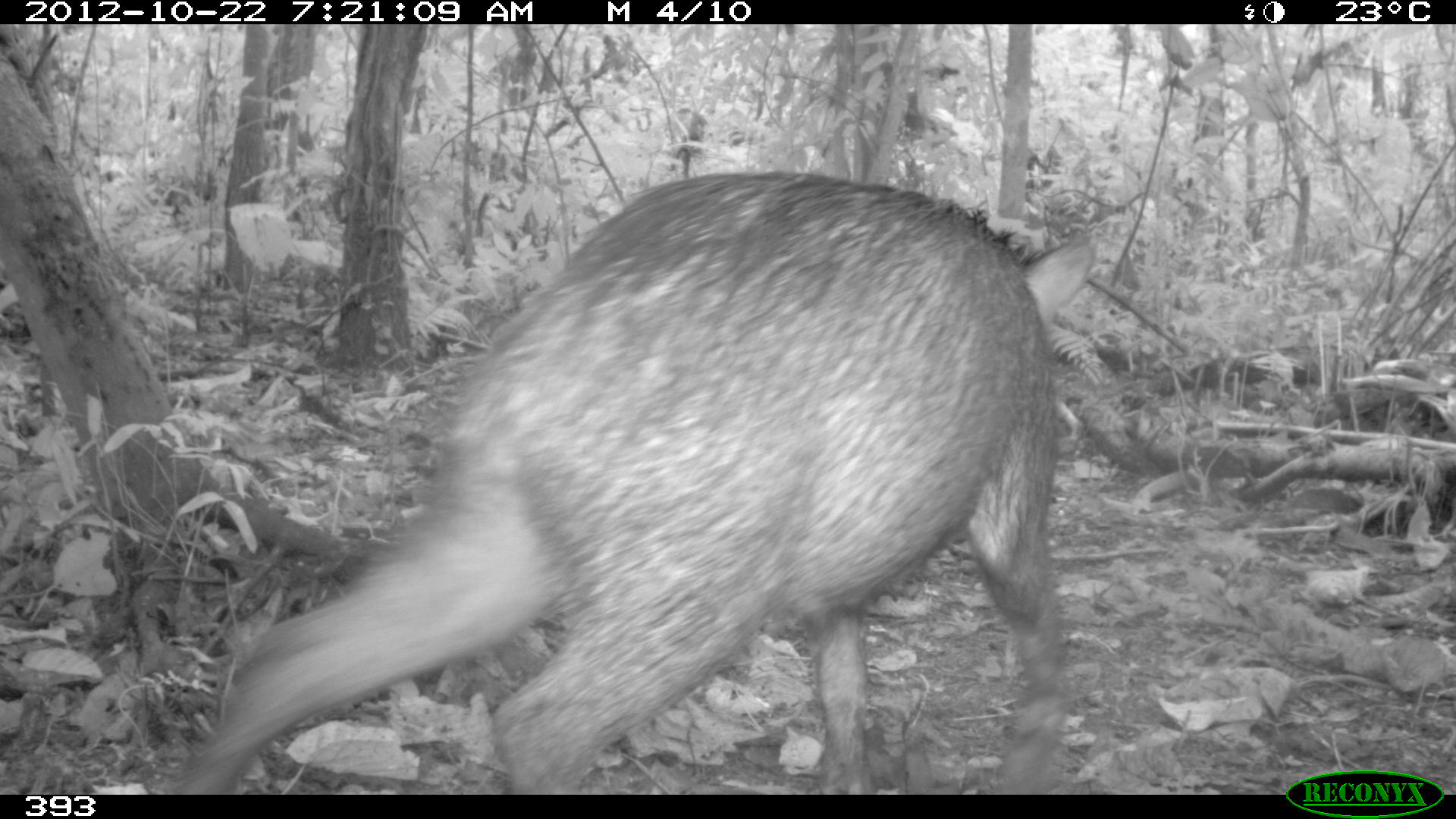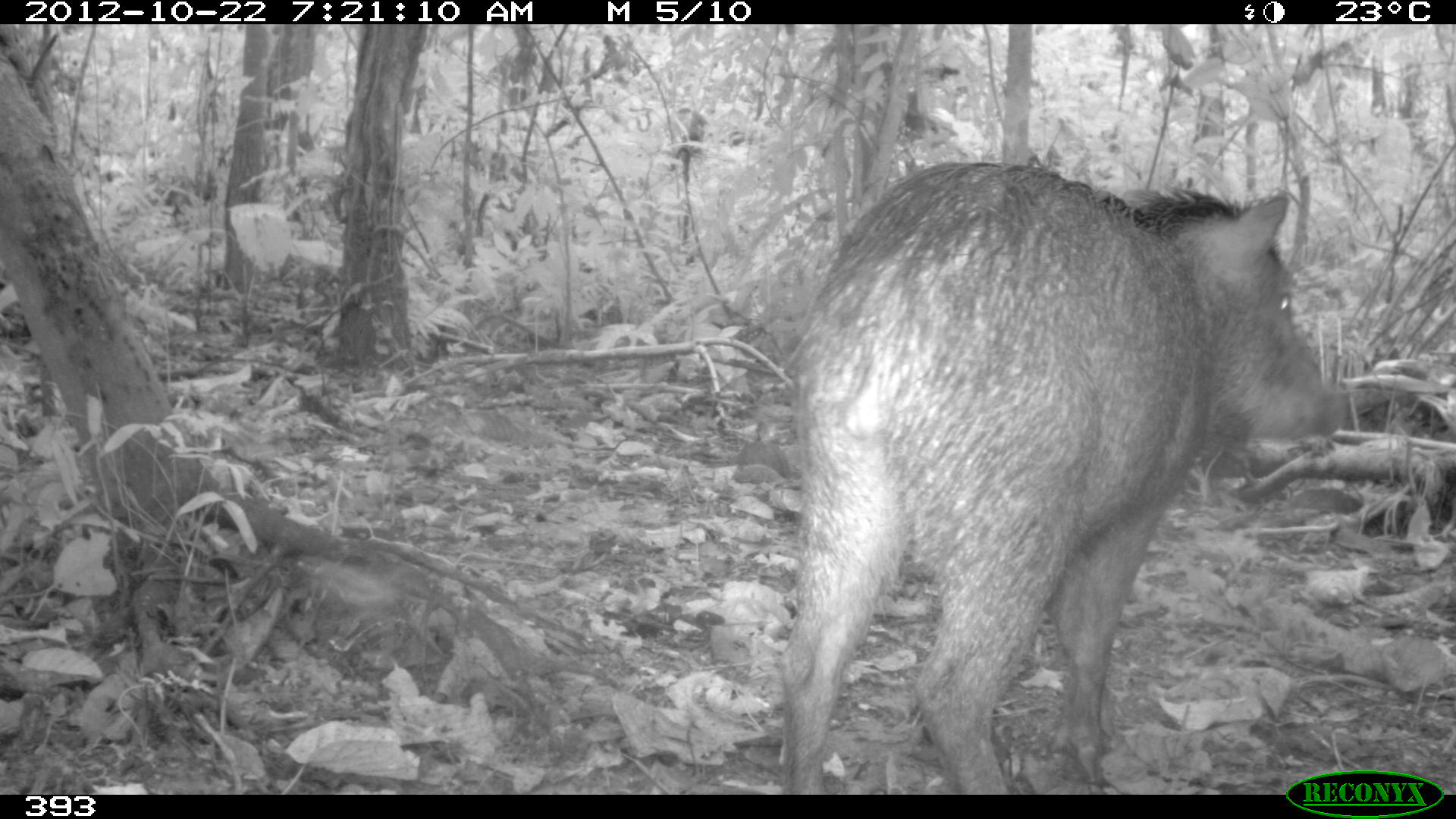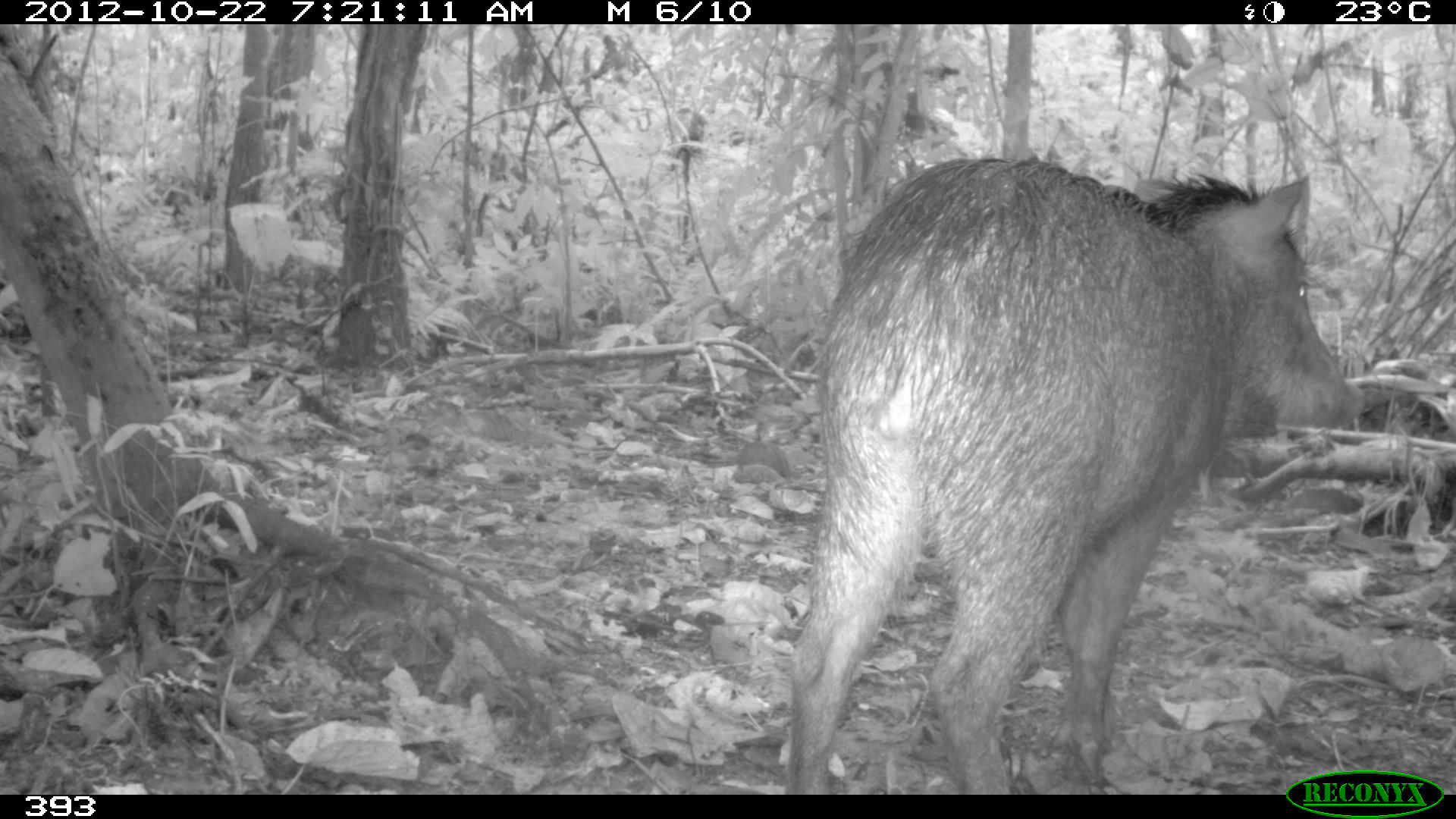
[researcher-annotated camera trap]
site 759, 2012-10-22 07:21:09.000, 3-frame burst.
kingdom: Animalia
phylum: Chordata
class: Mammalia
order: Artiodactyla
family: Tayassuidae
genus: Tayassu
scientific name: Tayassu pecari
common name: white-lipped peccary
Tayassu pecari (white-lipped peccary).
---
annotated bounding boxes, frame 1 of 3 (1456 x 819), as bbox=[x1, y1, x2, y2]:
tayassu pecari: bbox=[171, 169, 1097, 794]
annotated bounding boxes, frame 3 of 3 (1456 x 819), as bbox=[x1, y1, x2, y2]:
tayassu pecari: bbox=[778, 154, 1367, 794]